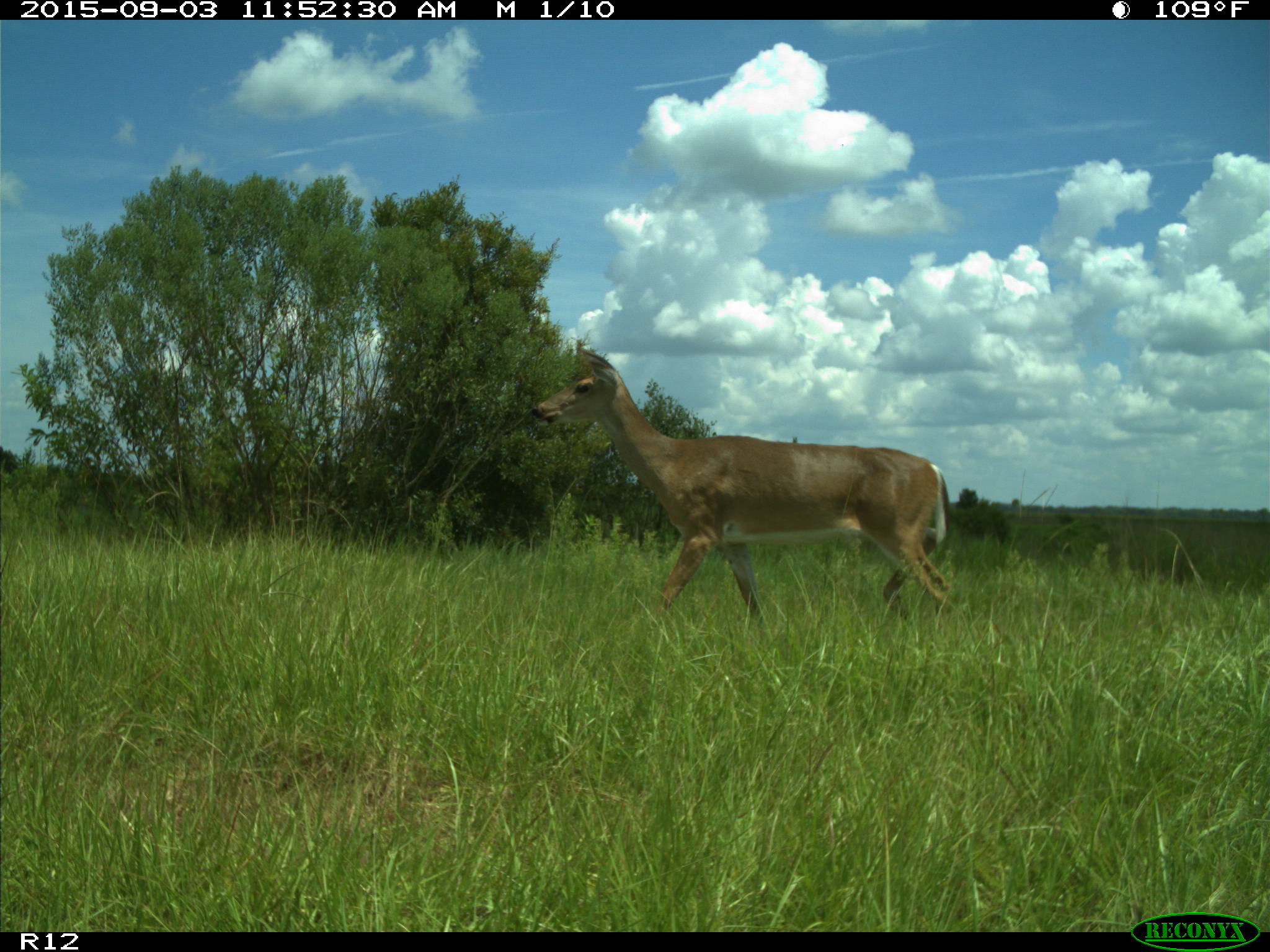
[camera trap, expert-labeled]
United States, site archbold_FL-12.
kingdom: Animalia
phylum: Chordata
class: Mammalia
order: Artiodactyla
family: Cervidae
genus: Odocoileus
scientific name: Odocoileus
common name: deer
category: unidentified deer